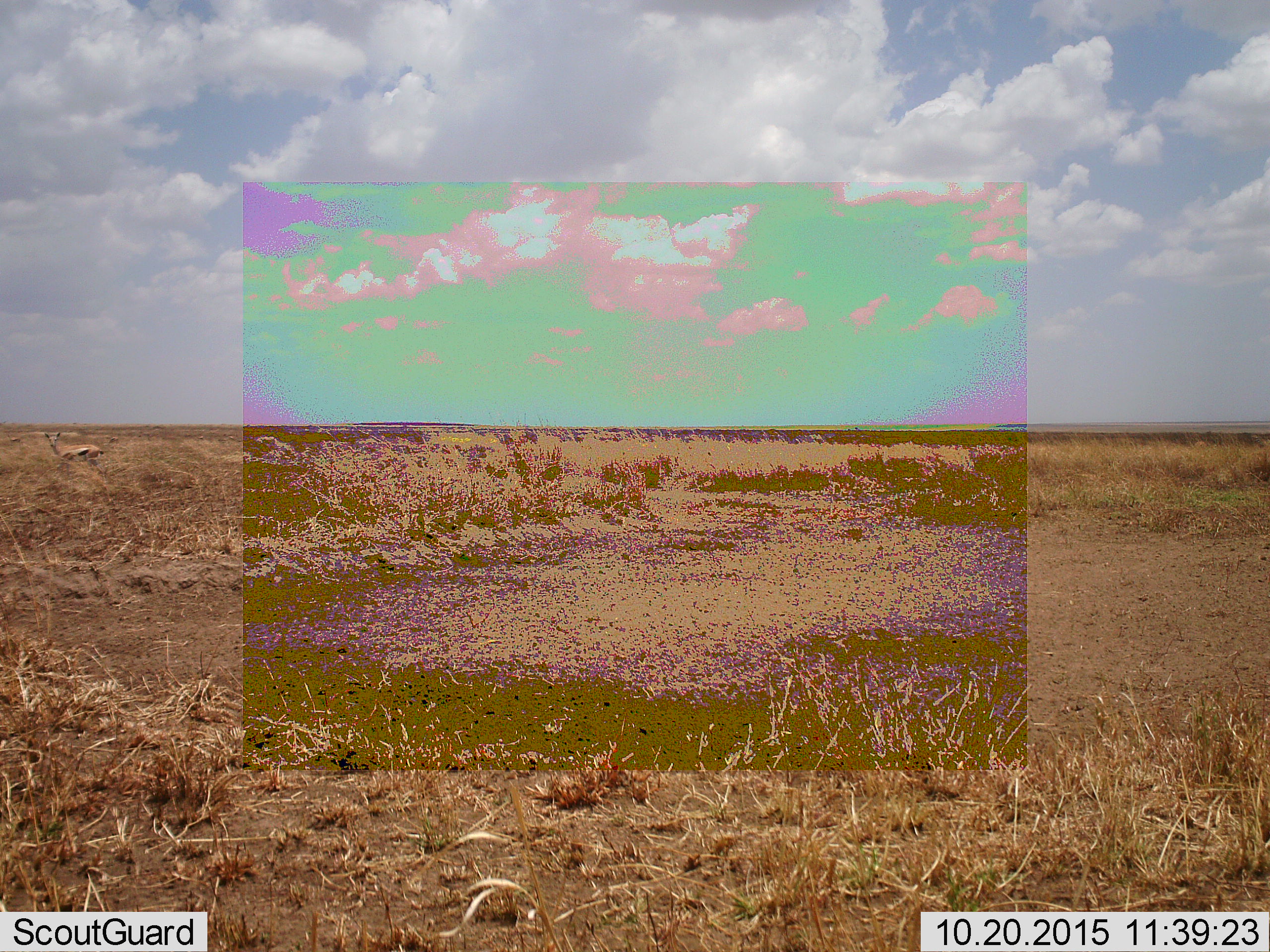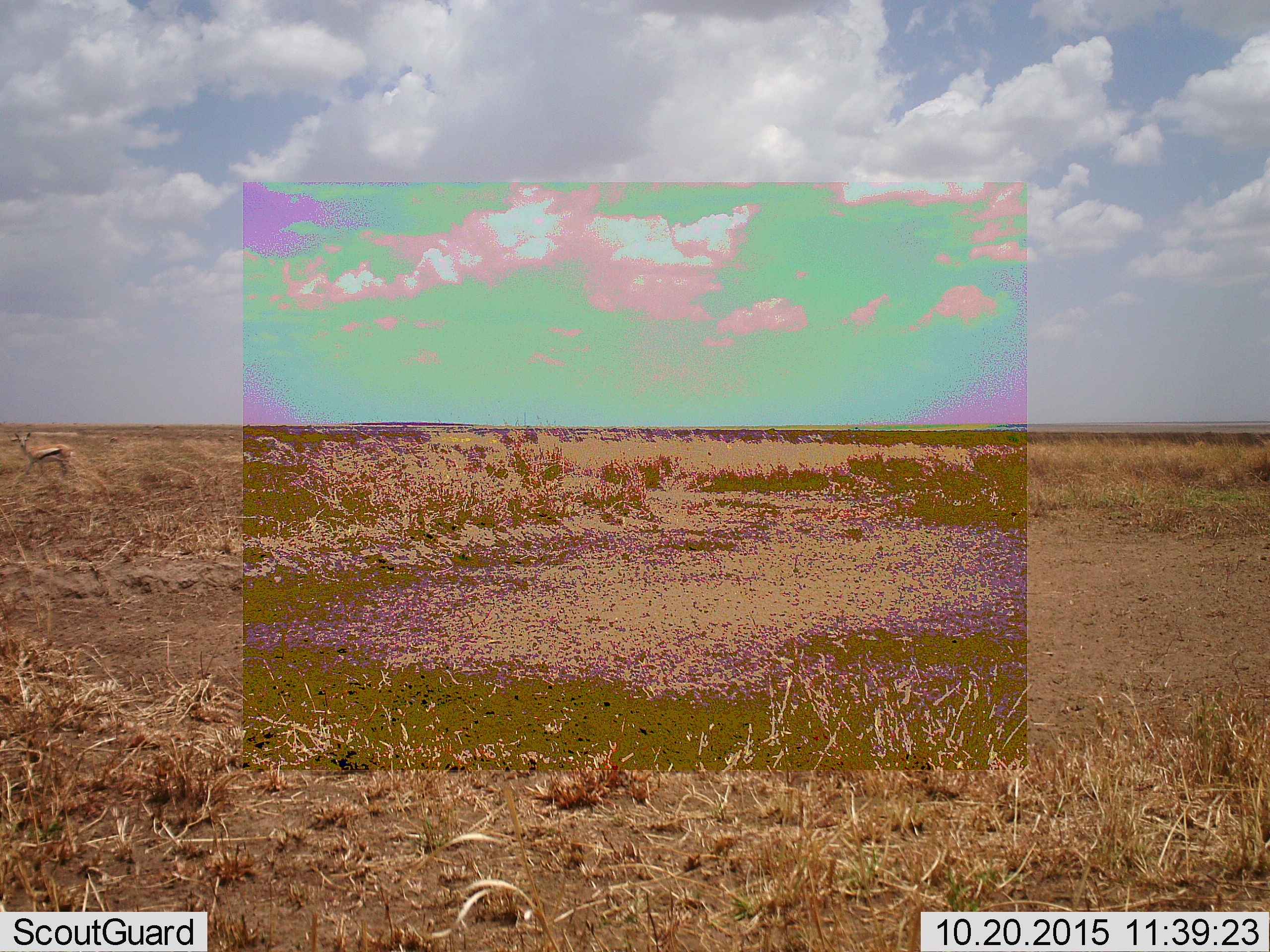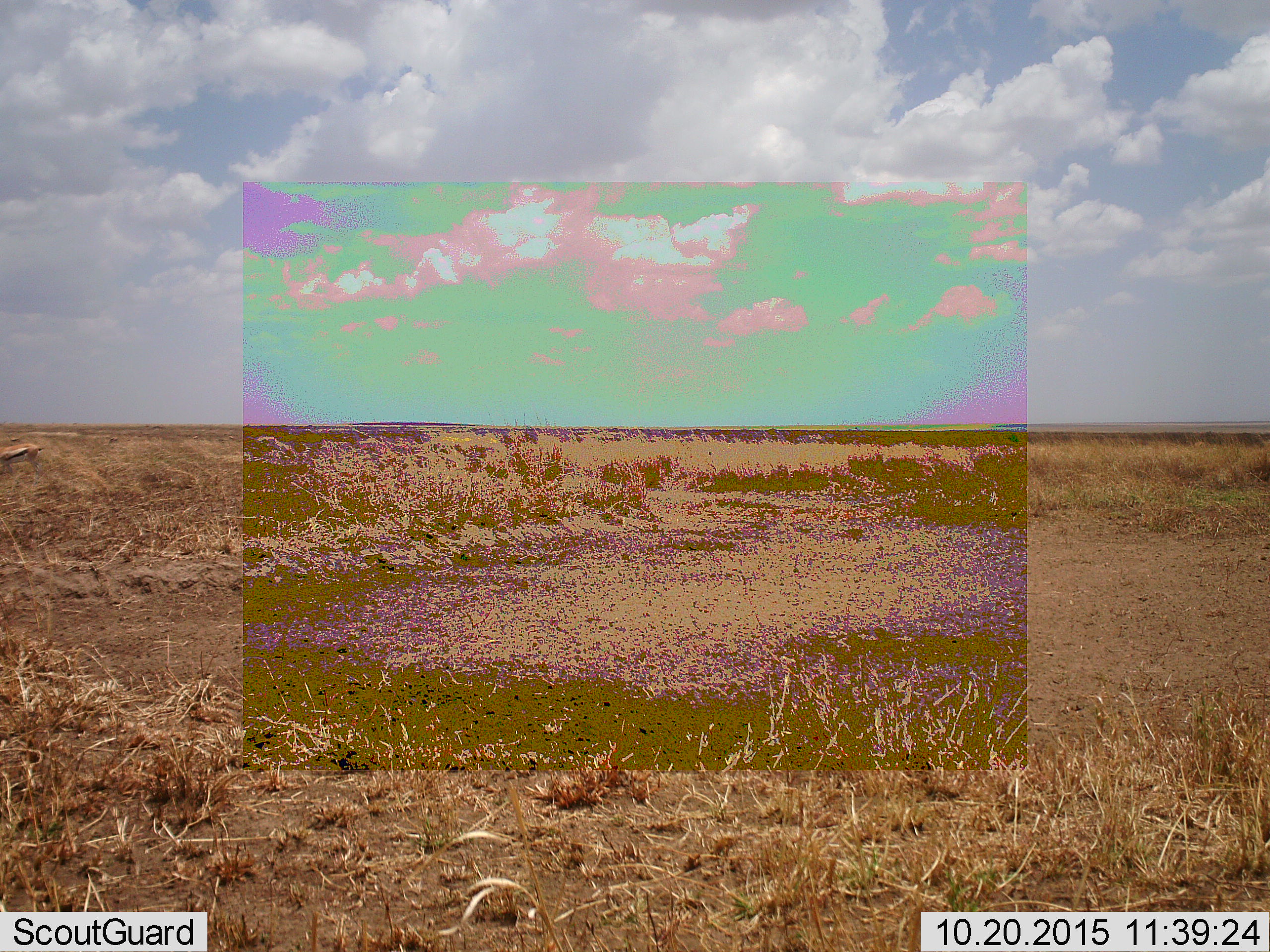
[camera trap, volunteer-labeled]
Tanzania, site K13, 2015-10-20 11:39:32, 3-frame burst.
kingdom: Animalia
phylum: Chordata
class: Mammalia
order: Artiodactyla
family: Bovidae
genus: Eudorcas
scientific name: Eudorcas thomsonii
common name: thomson's gazelle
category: gazellethomsons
Gazellethomsons (thomson's gazelle) (Eudorcas thomsonii), count 1. Behavior (volunteer vote fractions): standing 20%, resting 0%, moving 80%, interacting 0%. Young present (vote fraction): 0%. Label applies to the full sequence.